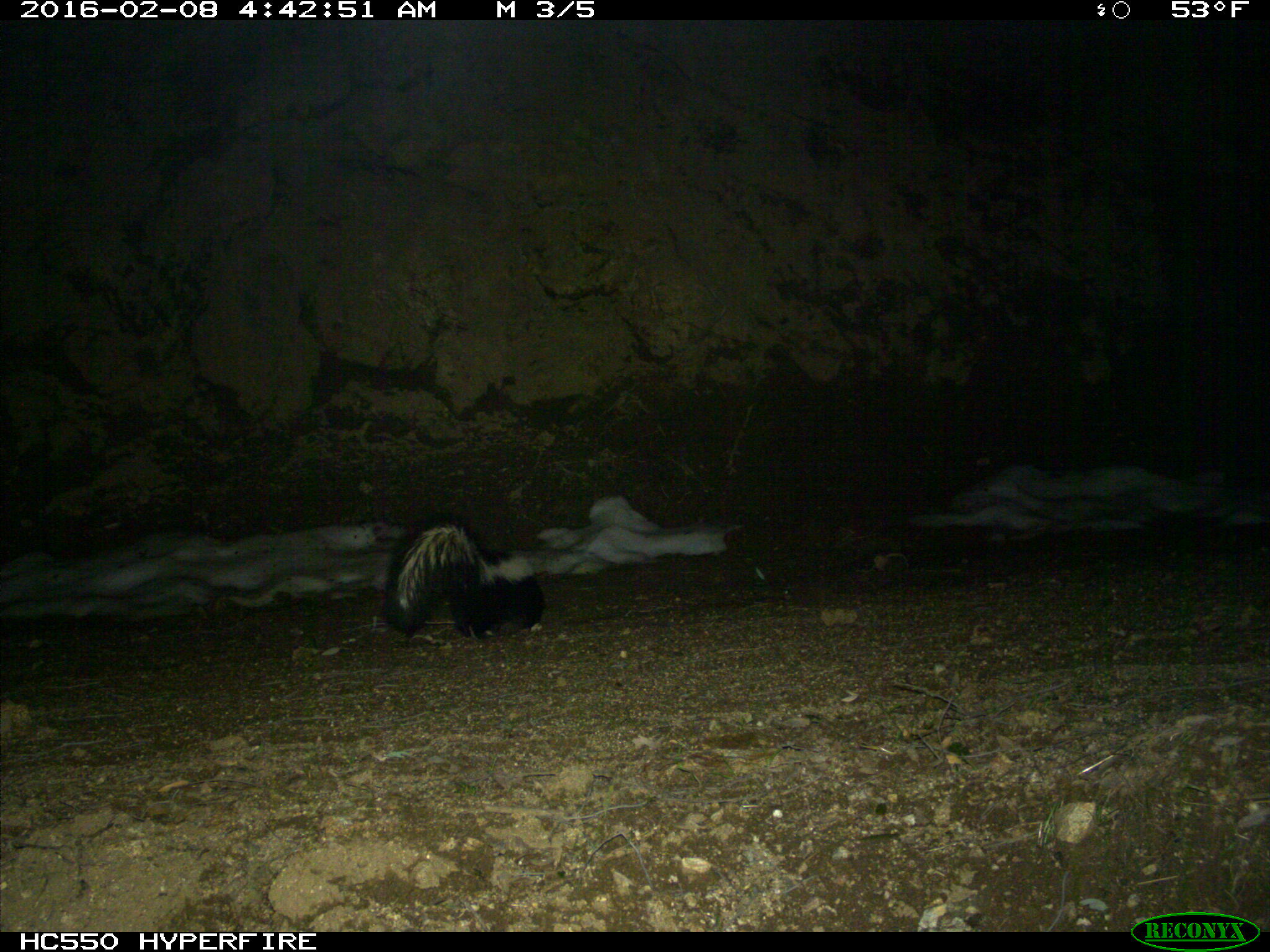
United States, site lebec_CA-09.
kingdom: Animalia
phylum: Chordata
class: Mammalia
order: Carnivora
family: Mephitidae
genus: Mephitis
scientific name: Mephitis mephitis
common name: striped skunk